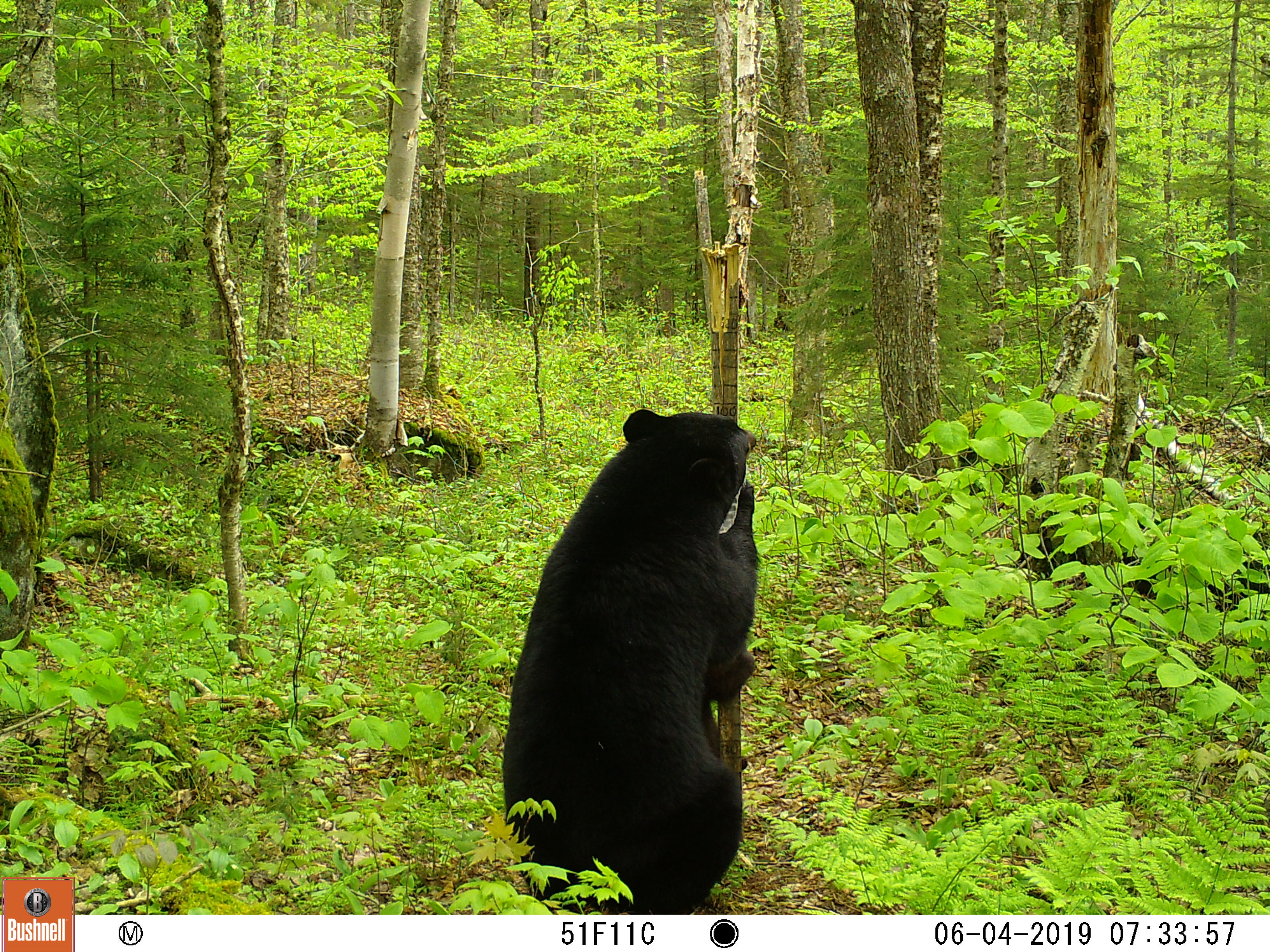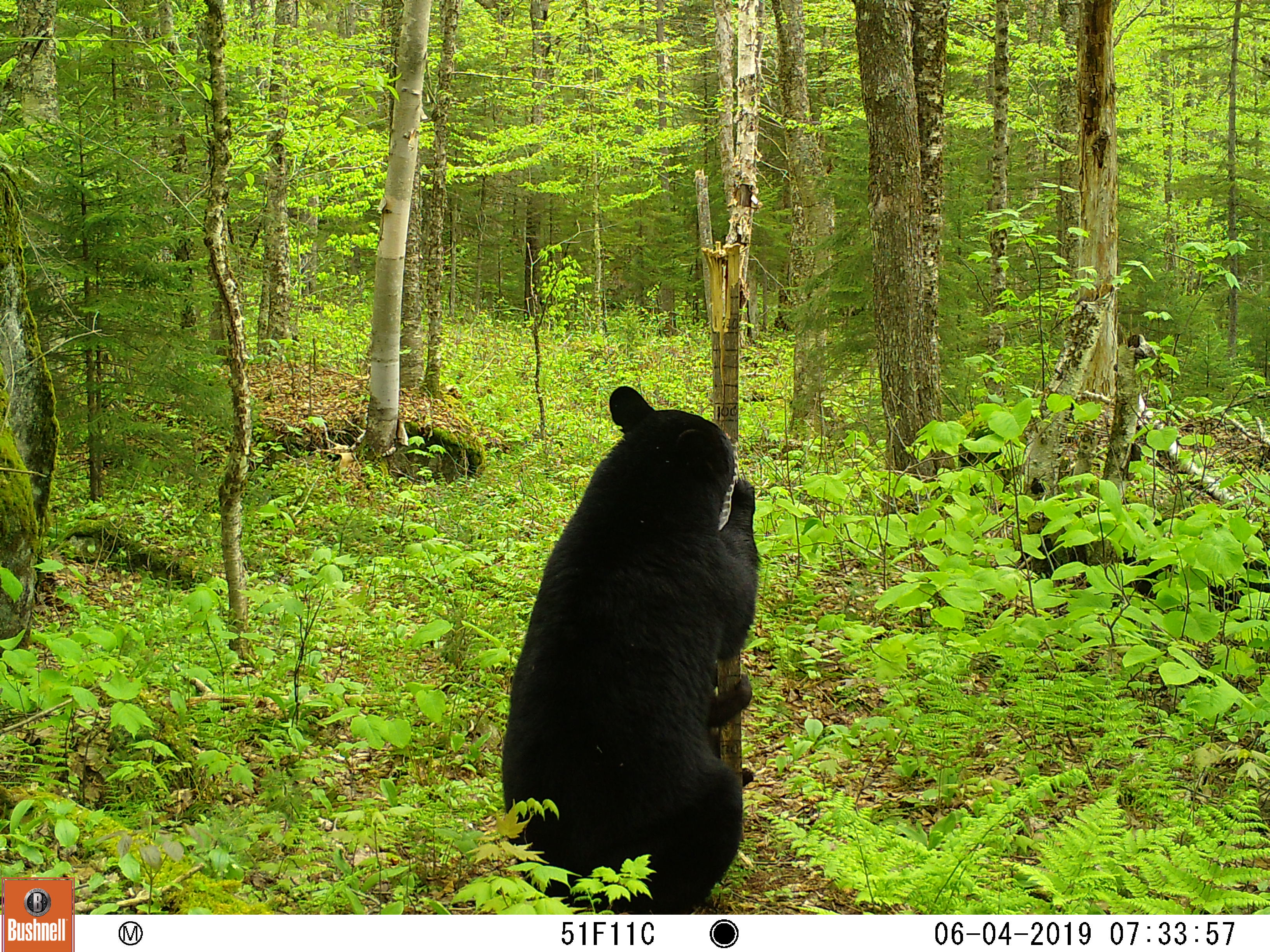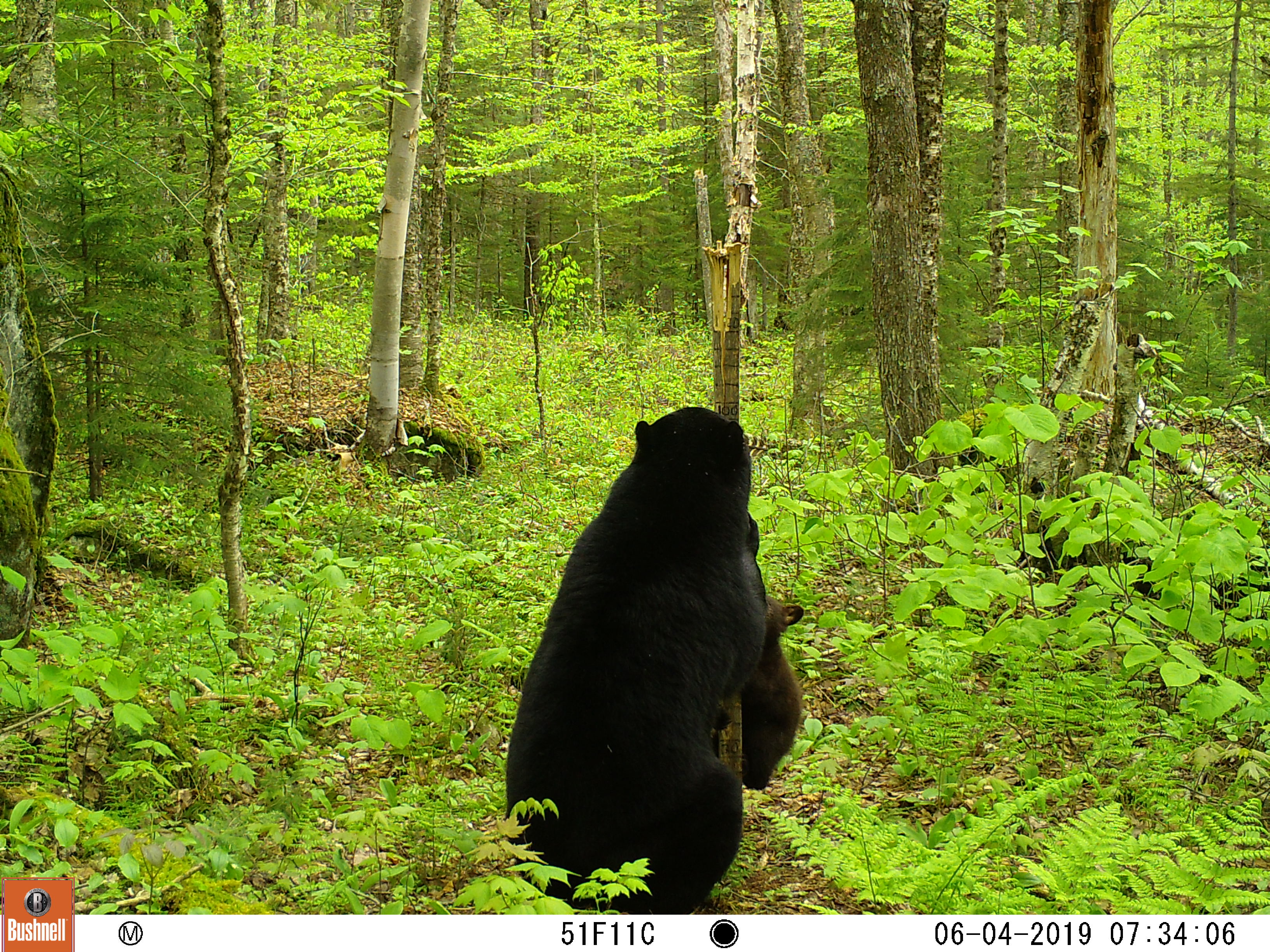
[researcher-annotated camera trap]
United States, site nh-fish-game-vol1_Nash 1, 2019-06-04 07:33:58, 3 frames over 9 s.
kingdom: Animalia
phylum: Chordata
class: Mammalia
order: Carnivora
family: Ursidae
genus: Ursus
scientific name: Ursus americanus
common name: black bear